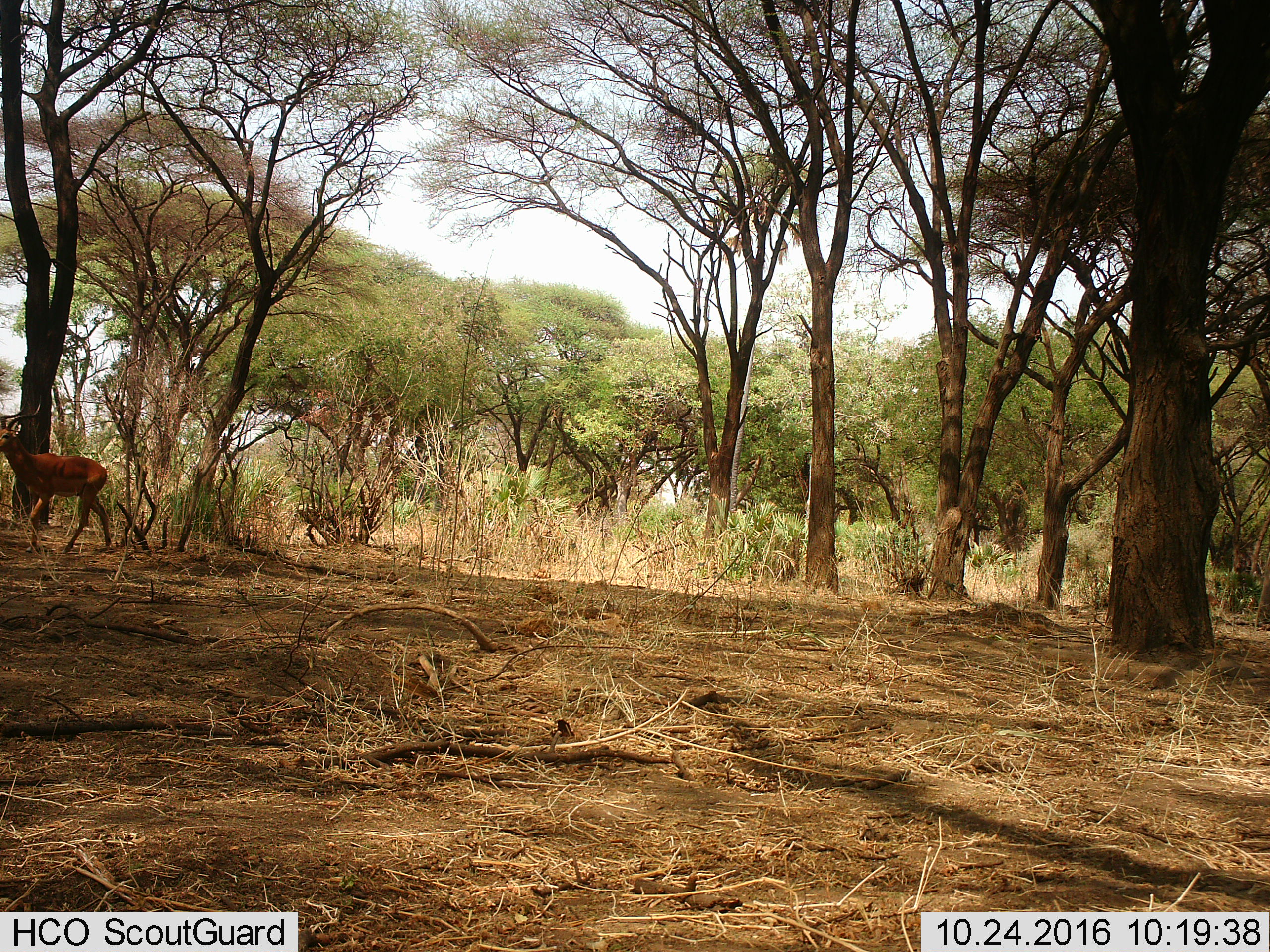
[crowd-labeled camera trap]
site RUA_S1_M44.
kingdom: Animalia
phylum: Chordata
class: Mammalia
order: Artiodactyla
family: Bovidae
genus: Aepyceros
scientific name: Aepyceros melampus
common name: impala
Impala (Aepyceros melampus), count 1. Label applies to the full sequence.